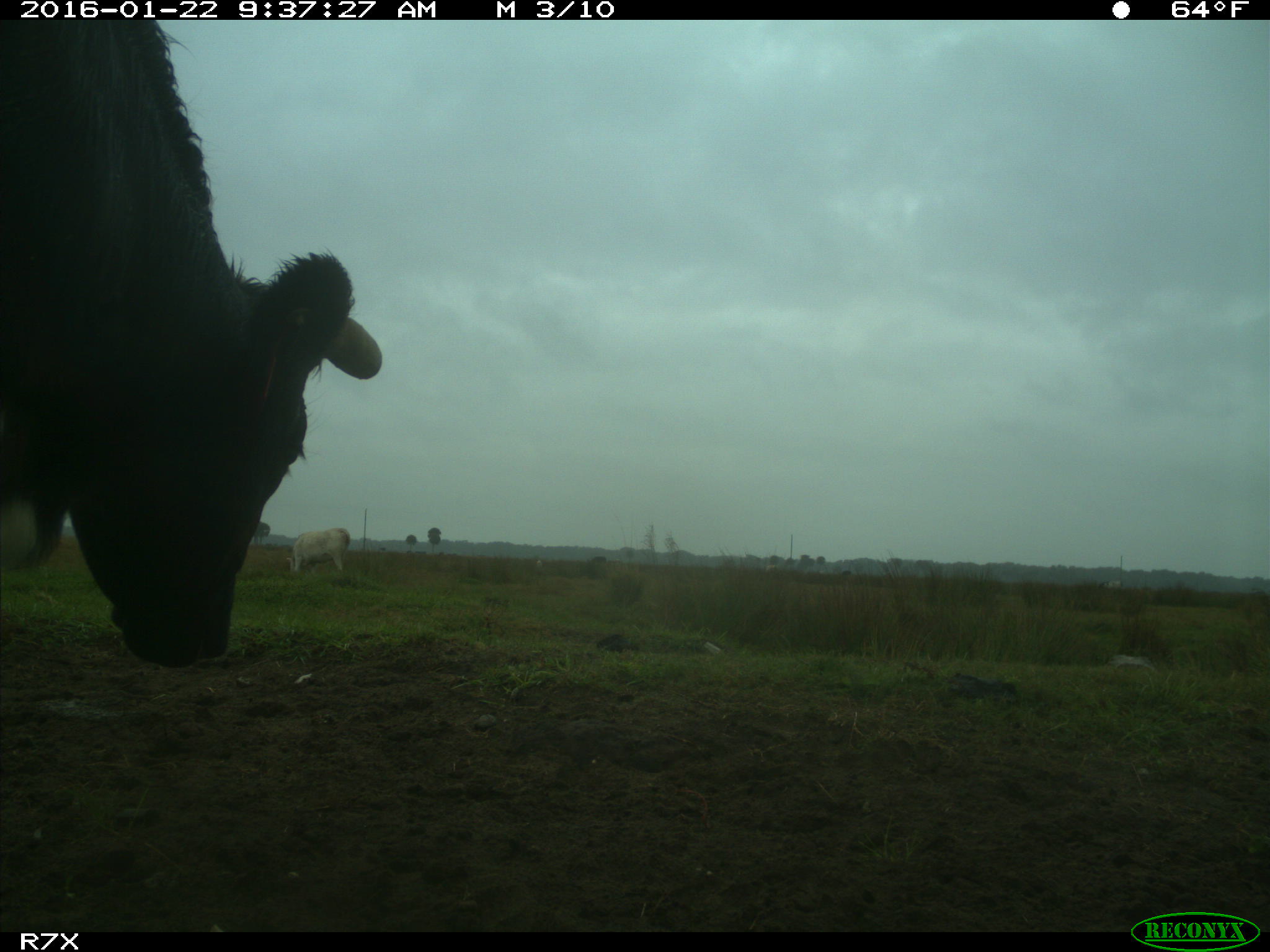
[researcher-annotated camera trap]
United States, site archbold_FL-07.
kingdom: Animalia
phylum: Chordata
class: Mammalia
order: Artiodactyla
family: Bovidae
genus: Bos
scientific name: Bos taurus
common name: domestic cow